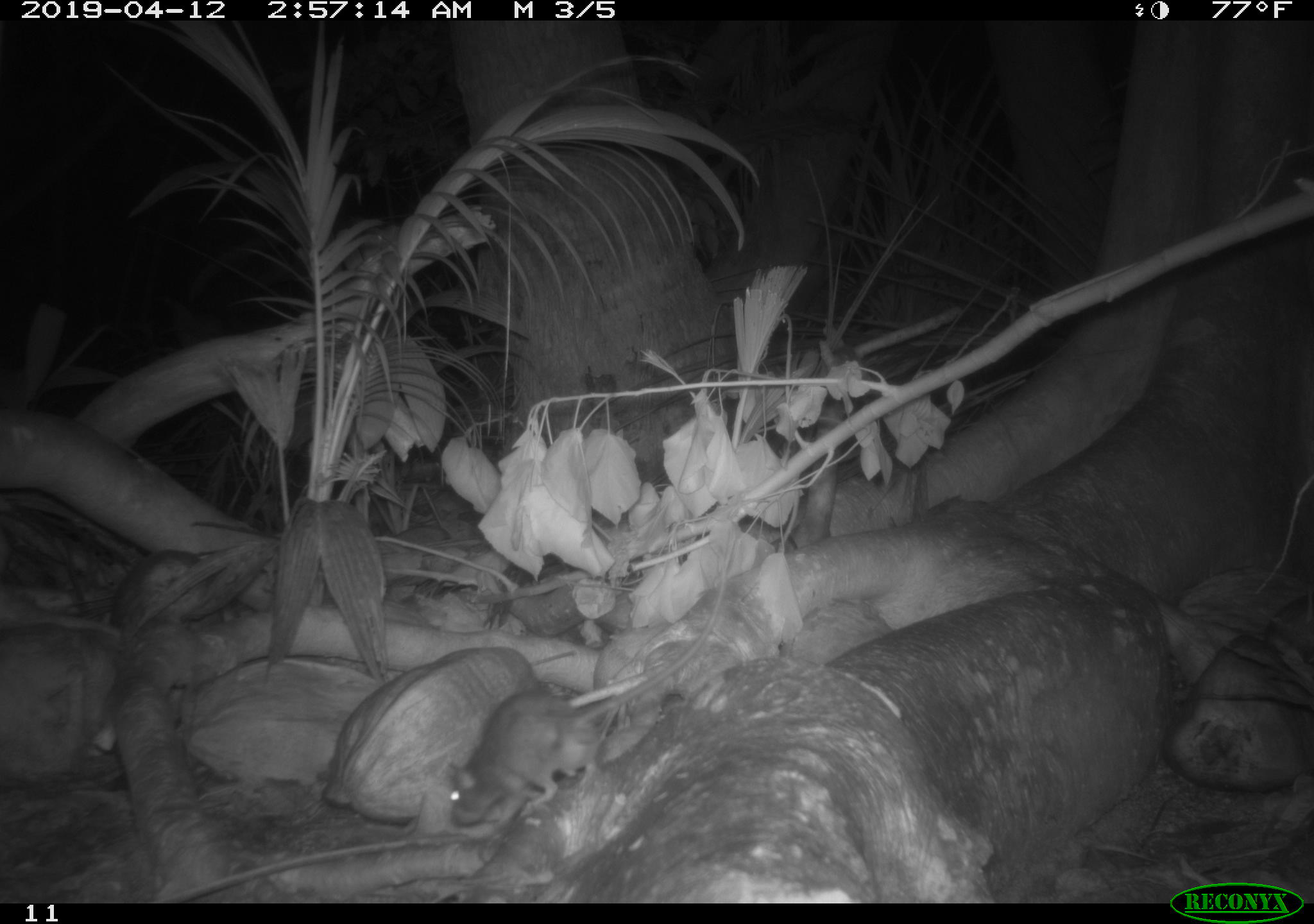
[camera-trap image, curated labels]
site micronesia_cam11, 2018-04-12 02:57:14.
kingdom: Animalia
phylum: Chordata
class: Mammalia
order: Rodentia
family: Muridae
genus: Rattus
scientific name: Rattus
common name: rat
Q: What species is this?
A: Rat (Rattus).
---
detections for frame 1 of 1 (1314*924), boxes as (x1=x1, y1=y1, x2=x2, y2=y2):
rat: (x1=429, y1=643, x2=682, y2=830)